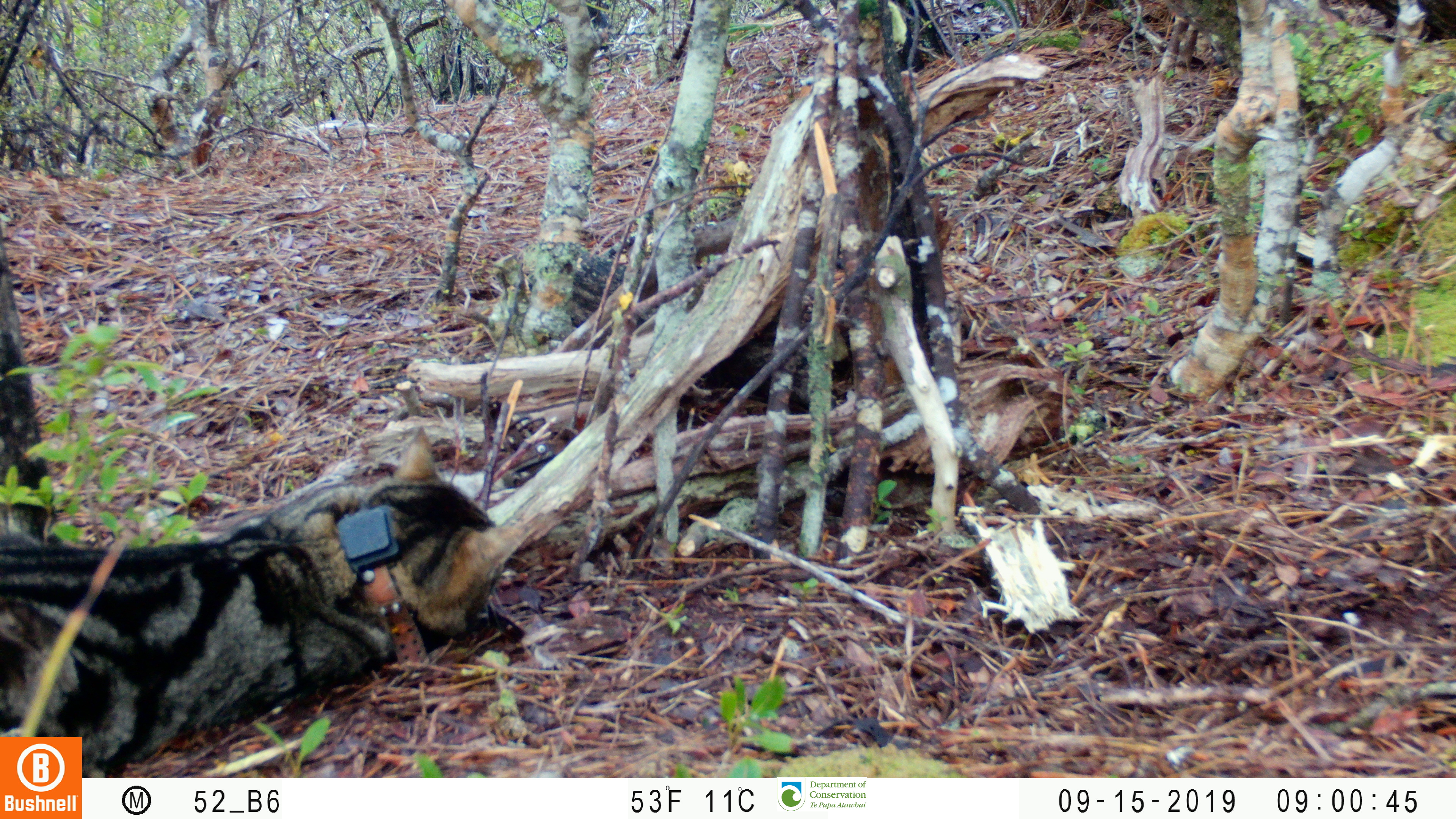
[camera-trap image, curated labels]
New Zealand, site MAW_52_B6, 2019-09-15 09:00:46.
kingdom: Animalia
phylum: Chordata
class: Mammalia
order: Carnivora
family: Felidae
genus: Felis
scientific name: Felis catus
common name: domestic cat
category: cat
Cat (domestic cat) (Felis catus).